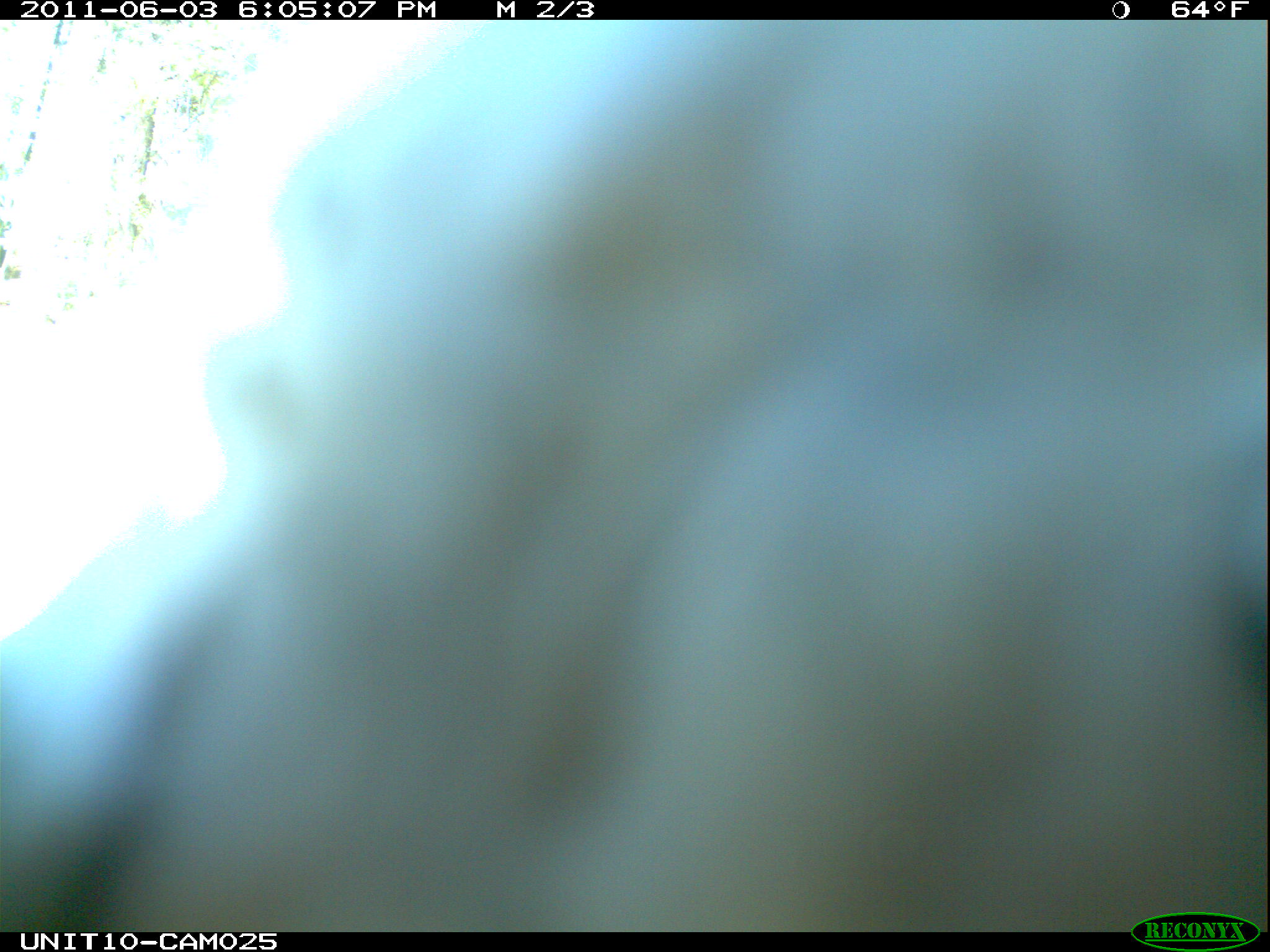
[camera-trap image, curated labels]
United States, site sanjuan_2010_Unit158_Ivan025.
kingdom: Animalia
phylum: Chordata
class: Aves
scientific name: Aves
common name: birds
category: unidentified bird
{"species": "unidentified bird (birds) (Aves)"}